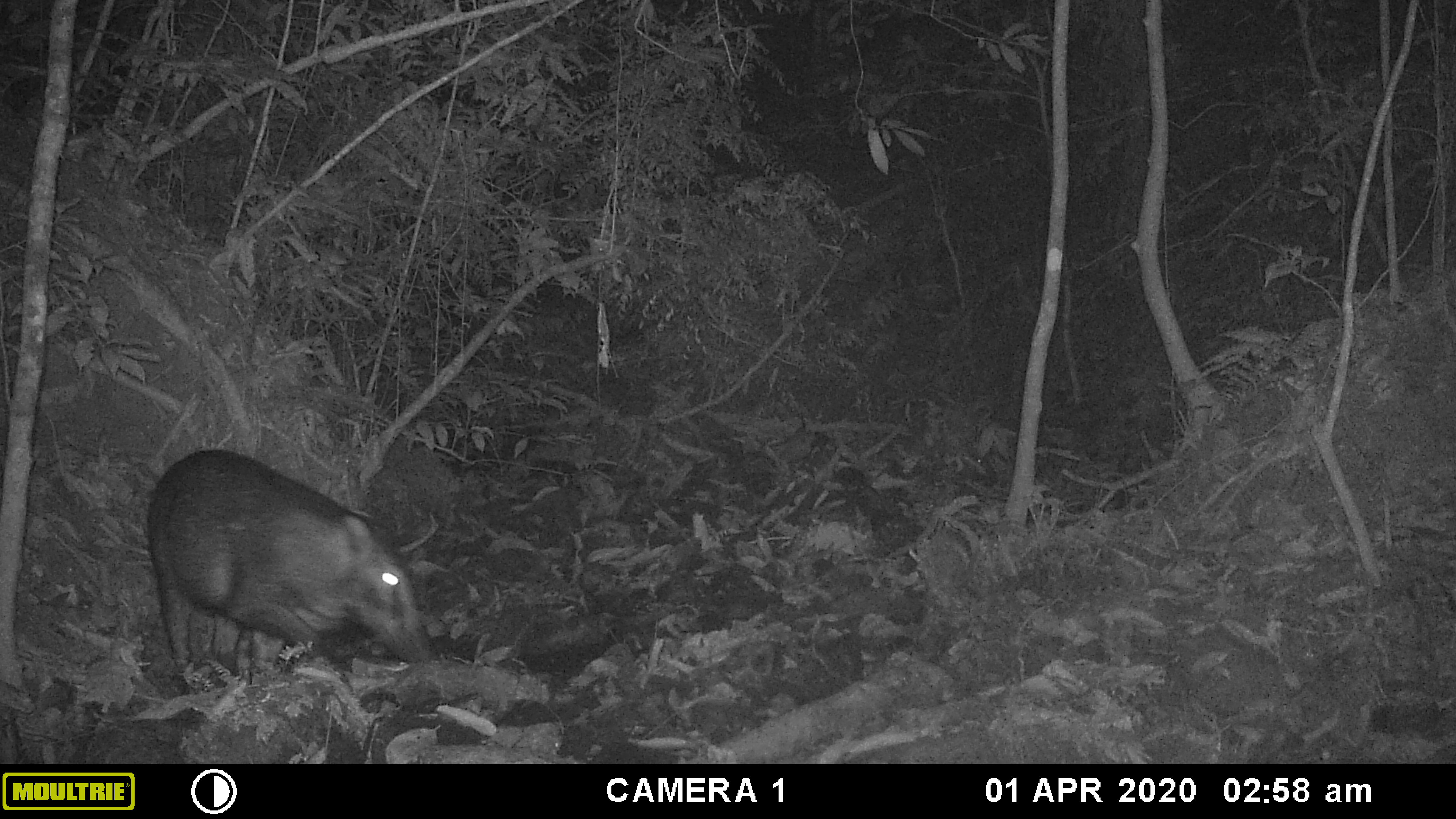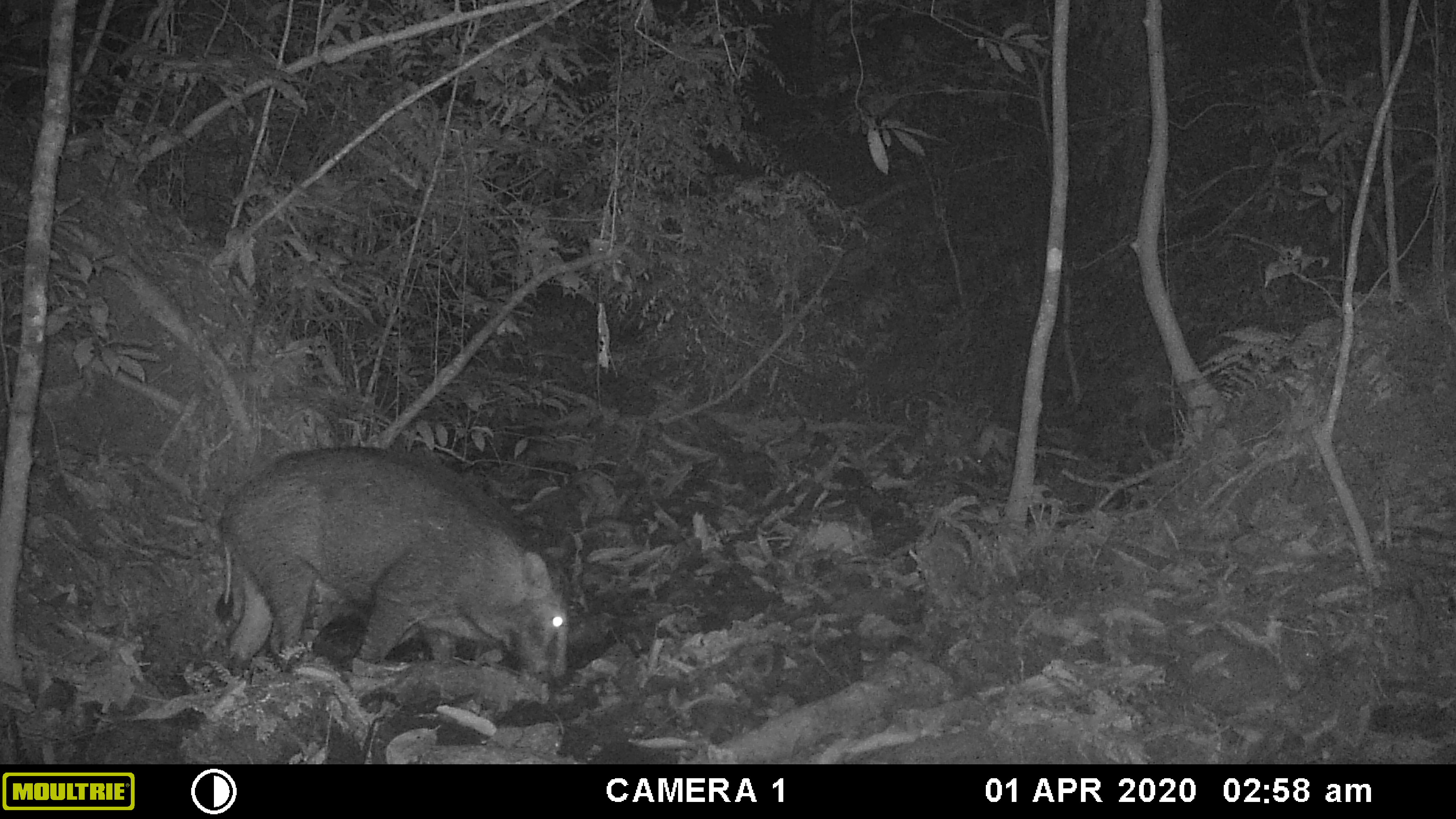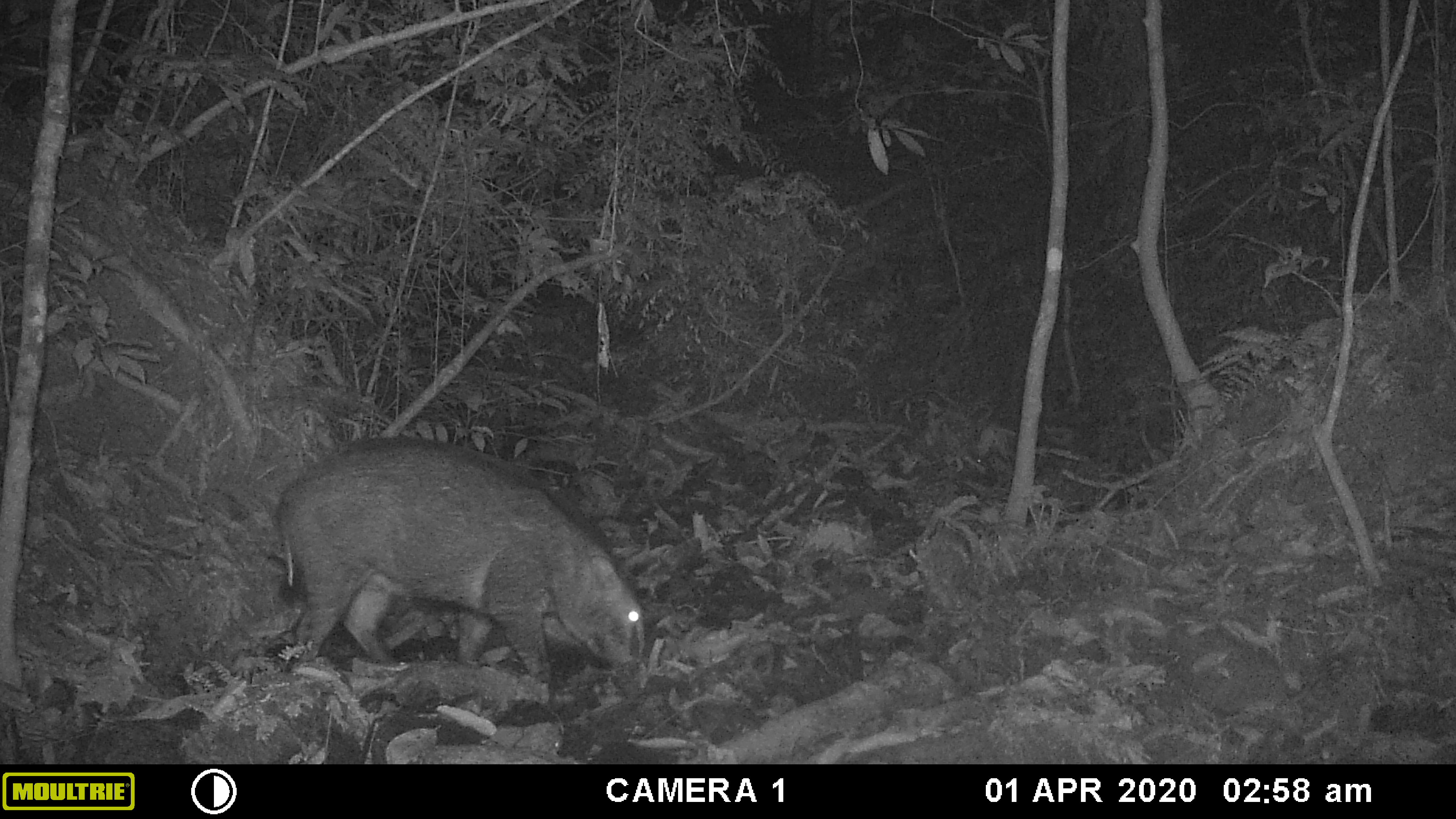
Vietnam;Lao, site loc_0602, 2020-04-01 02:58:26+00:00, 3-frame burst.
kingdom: Animalia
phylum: Chordata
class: Mammalia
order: Artiodactyla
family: Suidae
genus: Sus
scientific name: Sus scrofa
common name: eurasian wild pig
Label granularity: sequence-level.